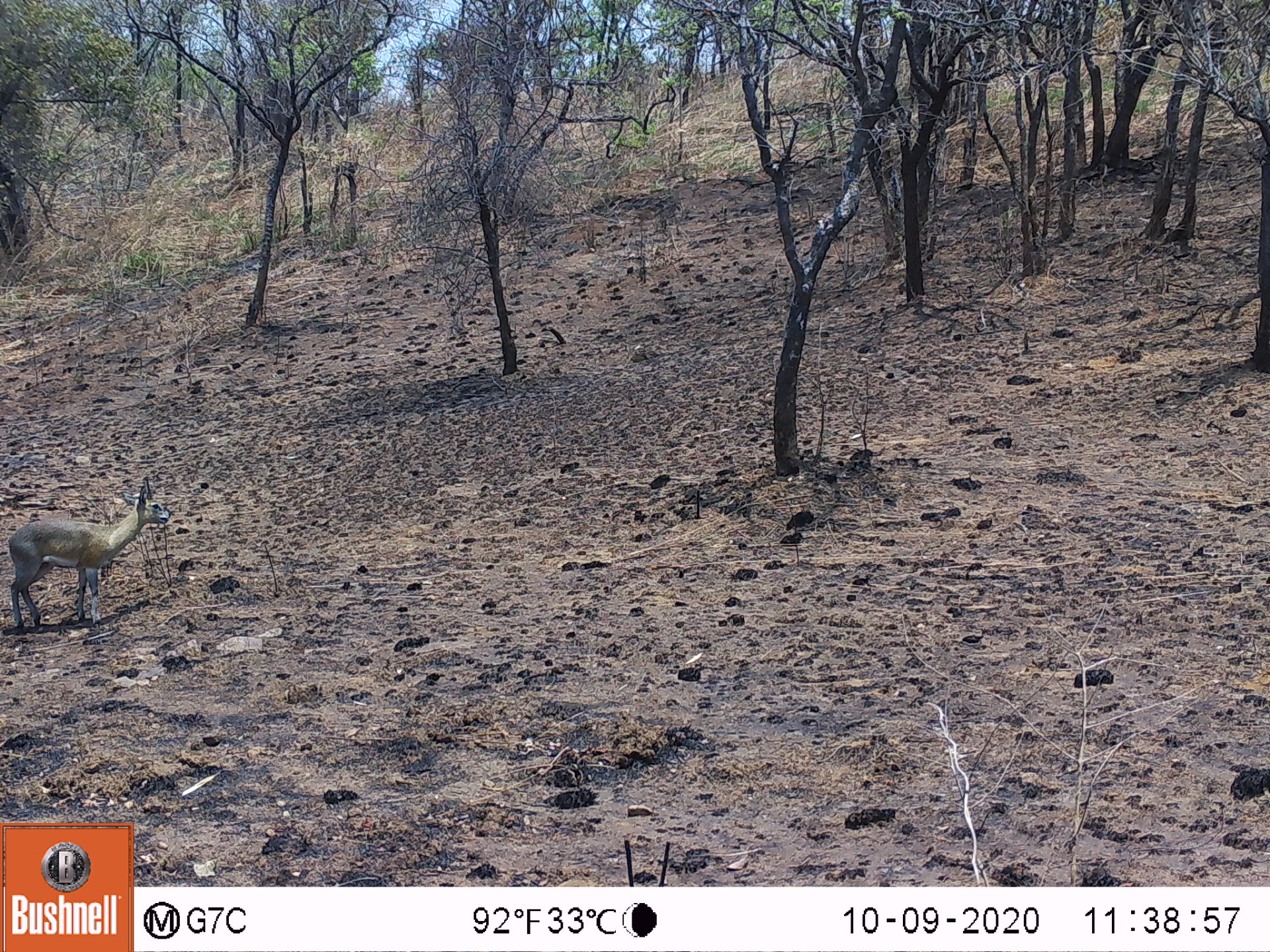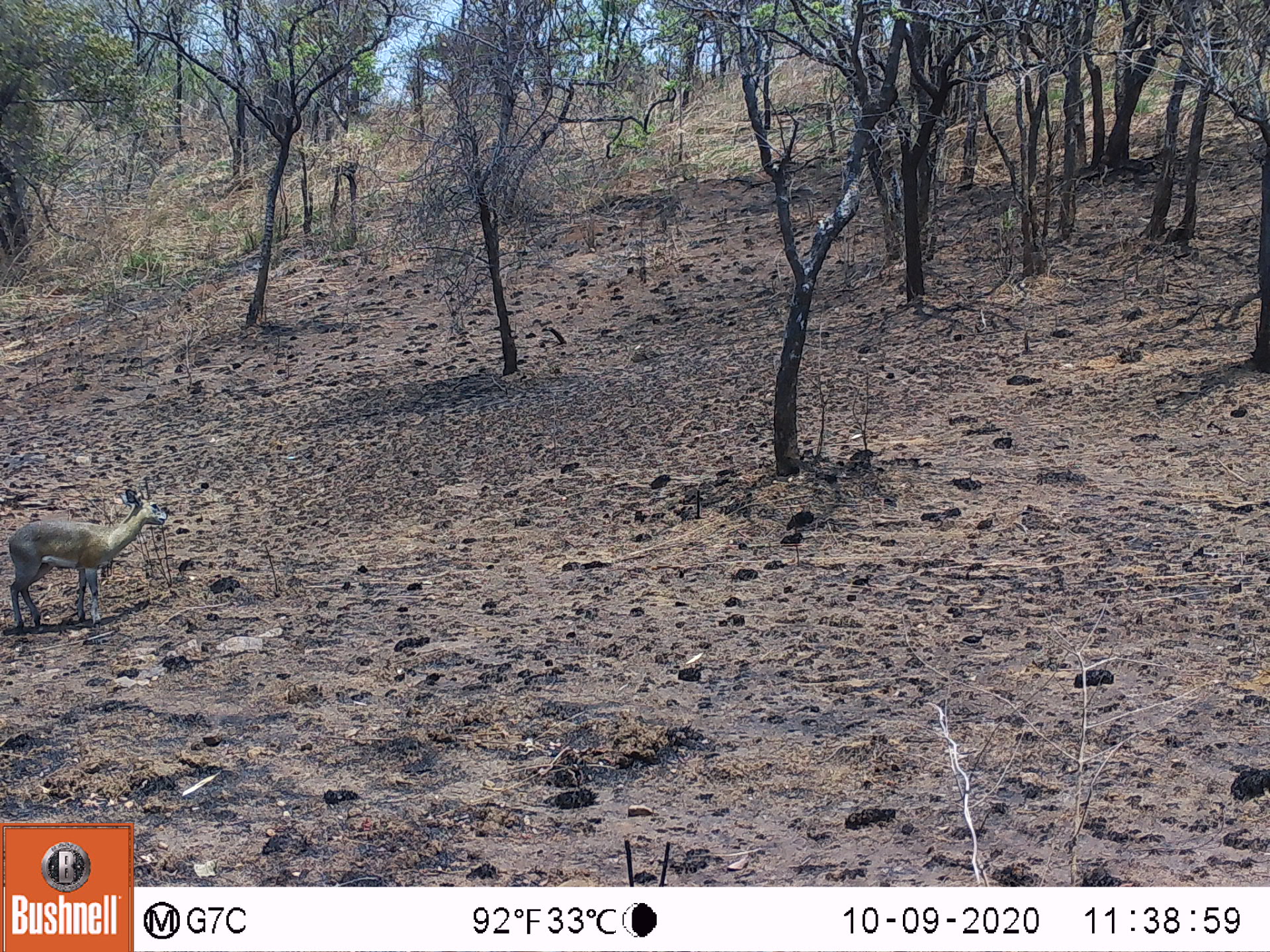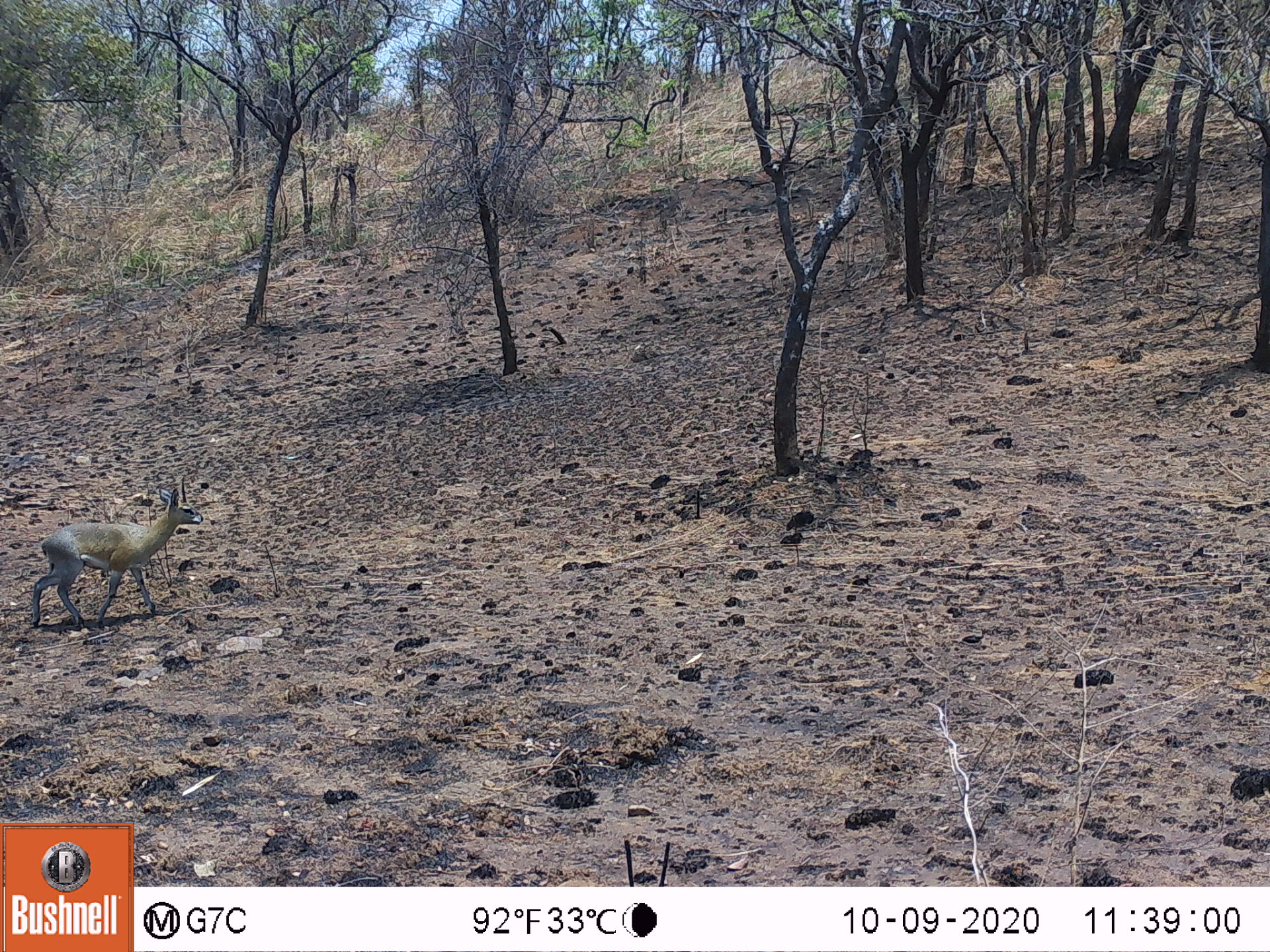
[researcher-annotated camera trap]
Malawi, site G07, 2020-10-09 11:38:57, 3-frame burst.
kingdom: Animalia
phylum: Chordata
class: Mammalia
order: Artiodactyla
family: Bovidae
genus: Oreotragus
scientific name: Oreotragus oreotragus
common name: klipspringer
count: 1